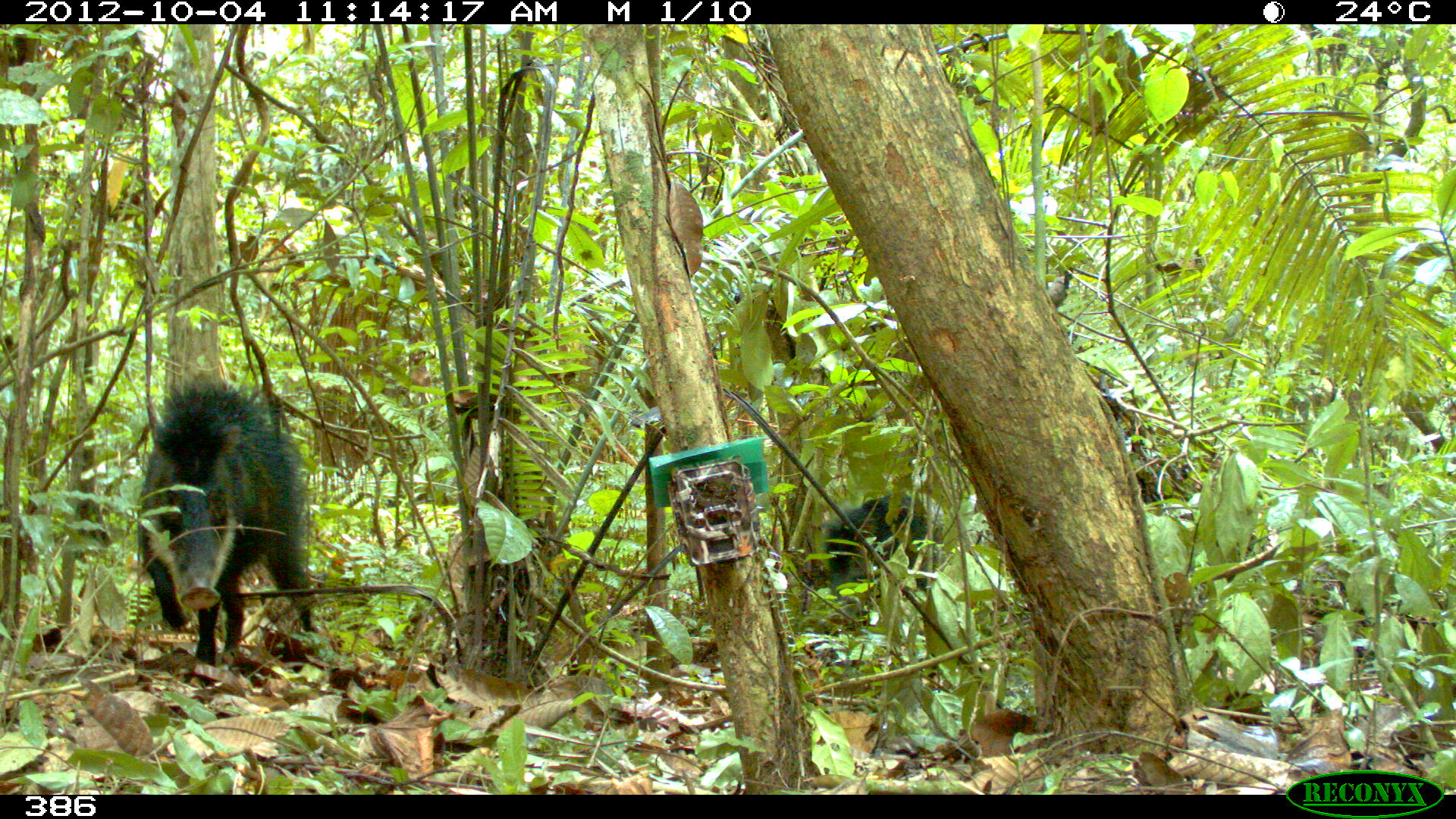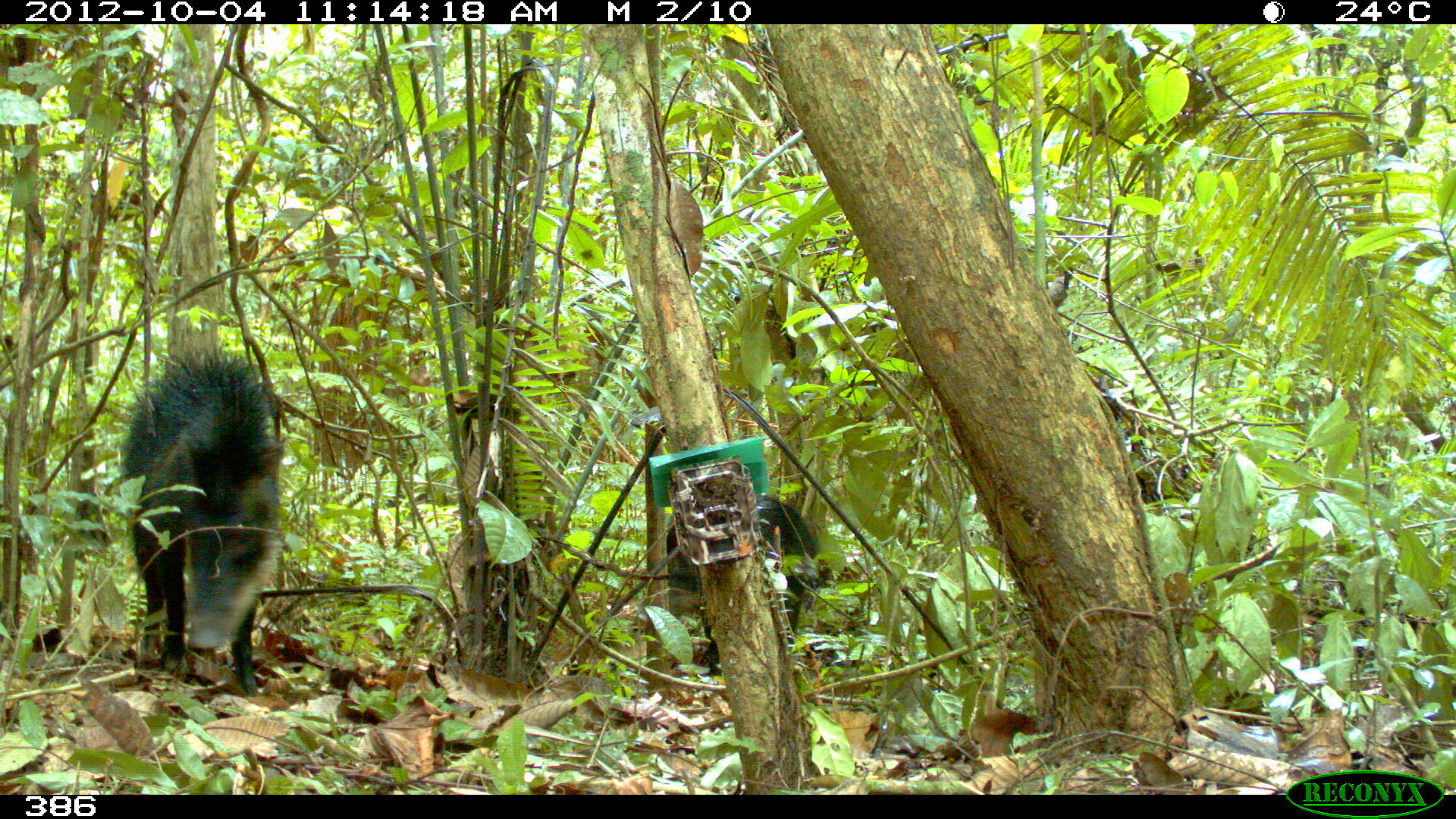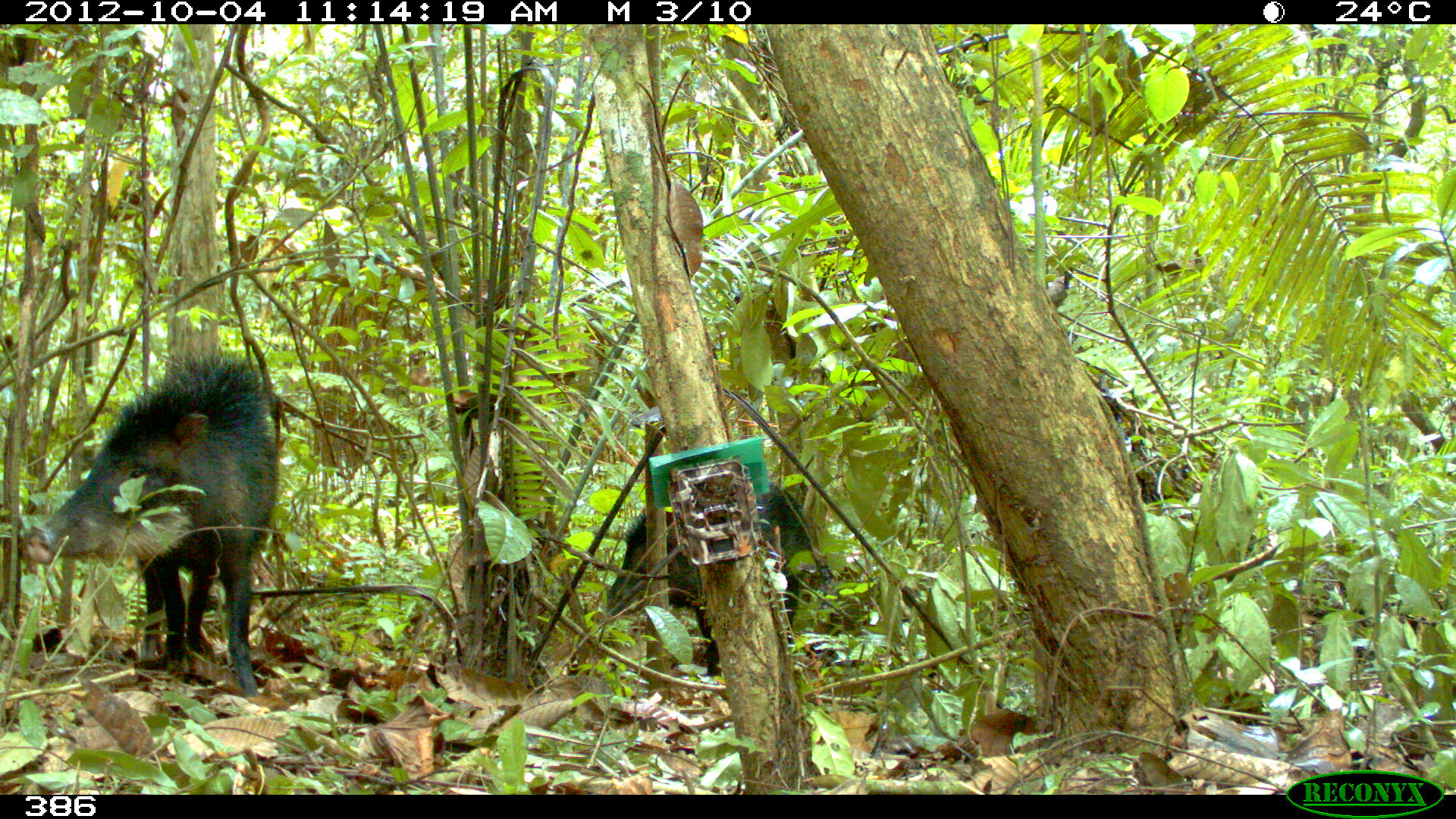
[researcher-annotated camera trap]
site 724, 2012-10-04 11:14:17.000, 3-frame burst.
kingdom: Animalia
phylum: Chordata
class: Mammalia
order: Artiodactyla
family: Tayassuidae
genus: Tayassu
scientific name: Tayassu pecari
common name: white-lipped peccary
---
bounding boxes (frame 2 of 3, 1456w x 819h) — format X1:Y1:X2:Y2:
tayassu pecari: 111:342:283:697; 664:493:831:675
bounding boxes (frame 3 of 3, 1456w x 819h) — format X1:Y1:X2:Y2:
tayassu pecari: 20:347:280:696; 596:481:820:676